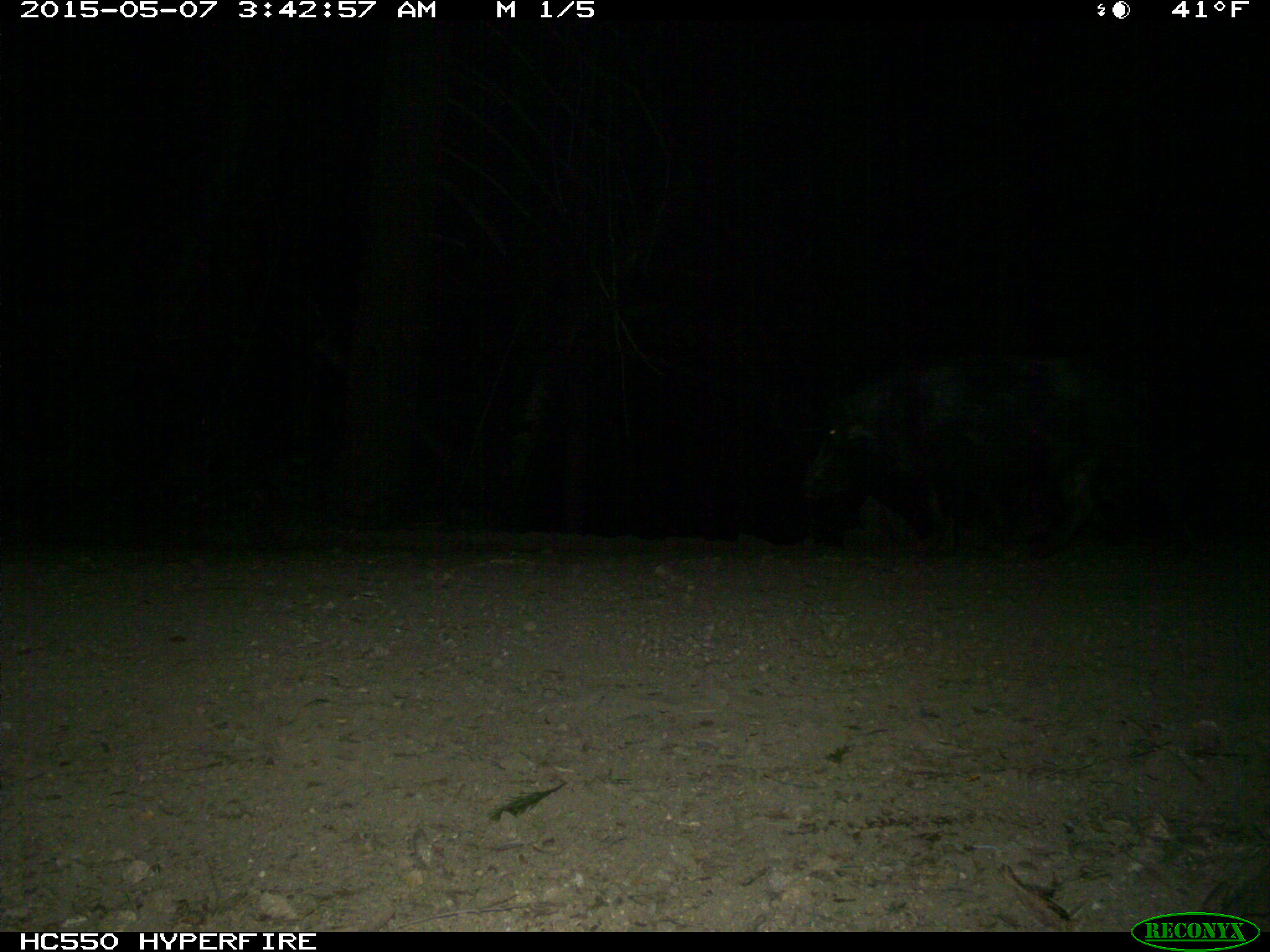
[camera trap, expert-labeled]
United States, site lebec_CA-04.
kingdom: Animalia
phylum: Chordata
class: Mammalia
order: Artiodactyla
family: Suidae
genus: Sus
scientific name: Sus scrofa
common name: wild boar